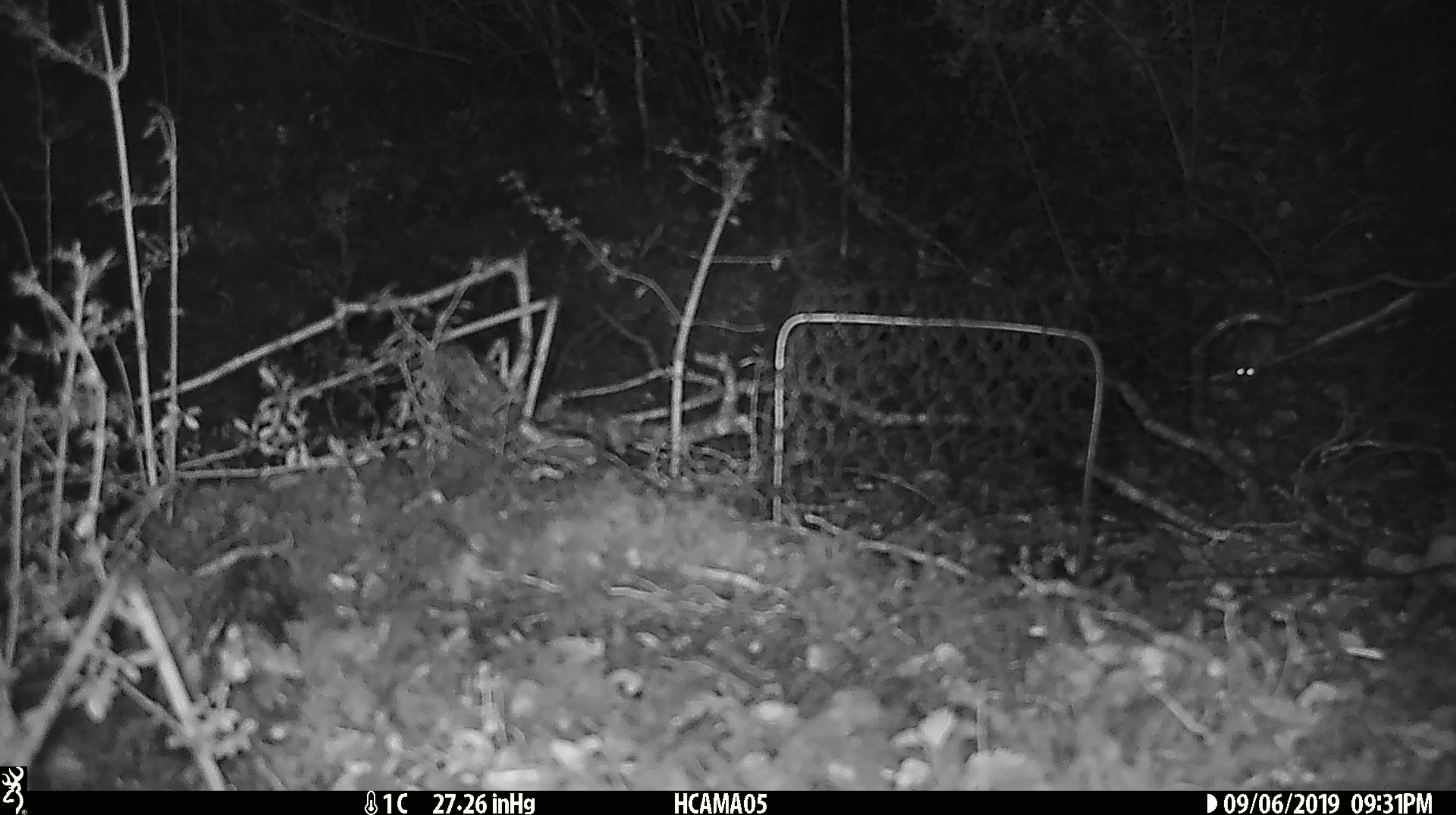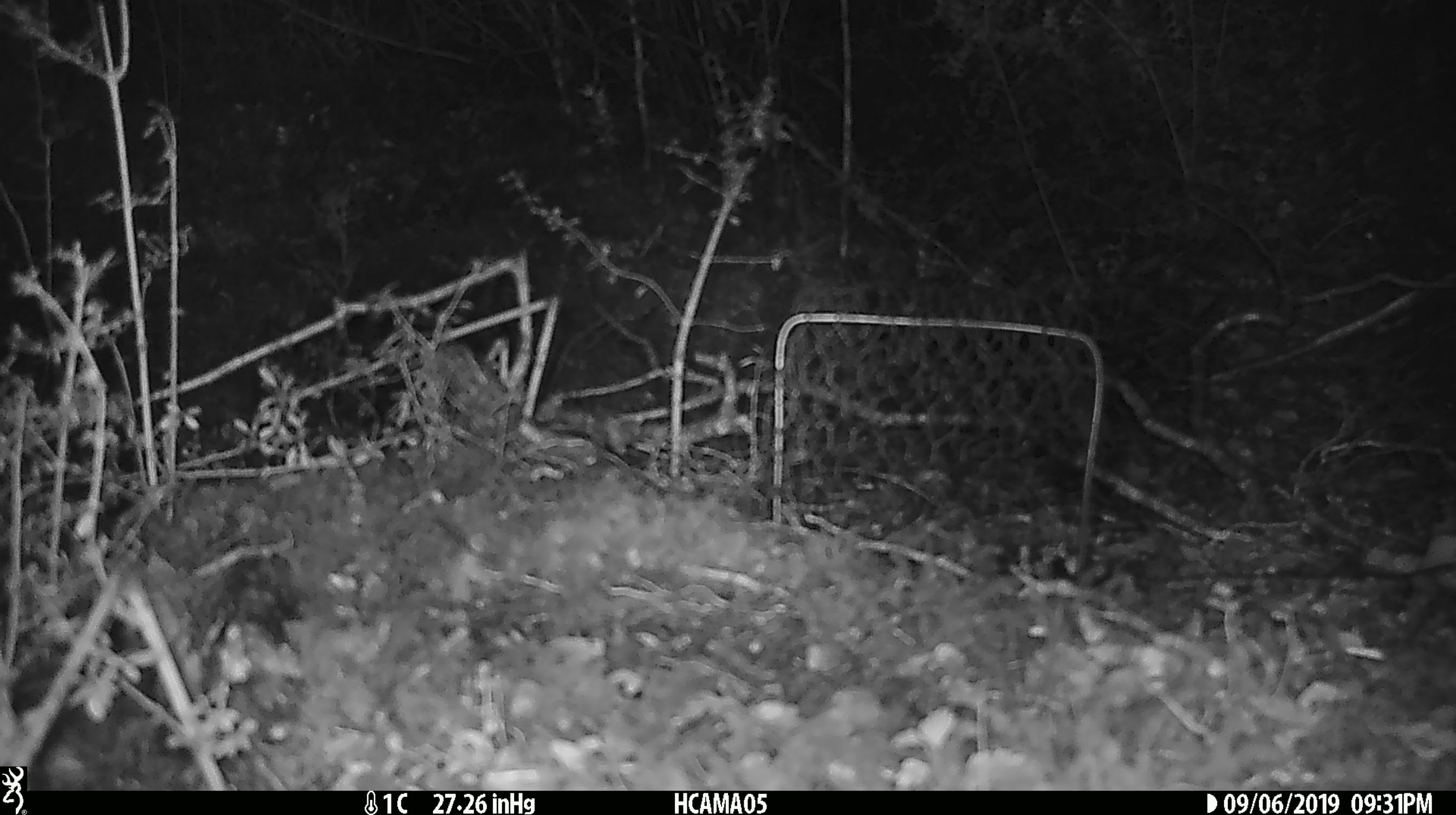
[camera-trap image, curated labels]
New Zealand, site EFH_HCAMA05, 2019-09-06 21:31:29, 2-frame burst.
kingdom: Animalia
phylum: Chordata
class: Mammalia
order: Rodentia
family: Muridae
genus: Mus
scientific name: Mus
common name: mouse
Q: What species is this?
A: Mouse (Mus).